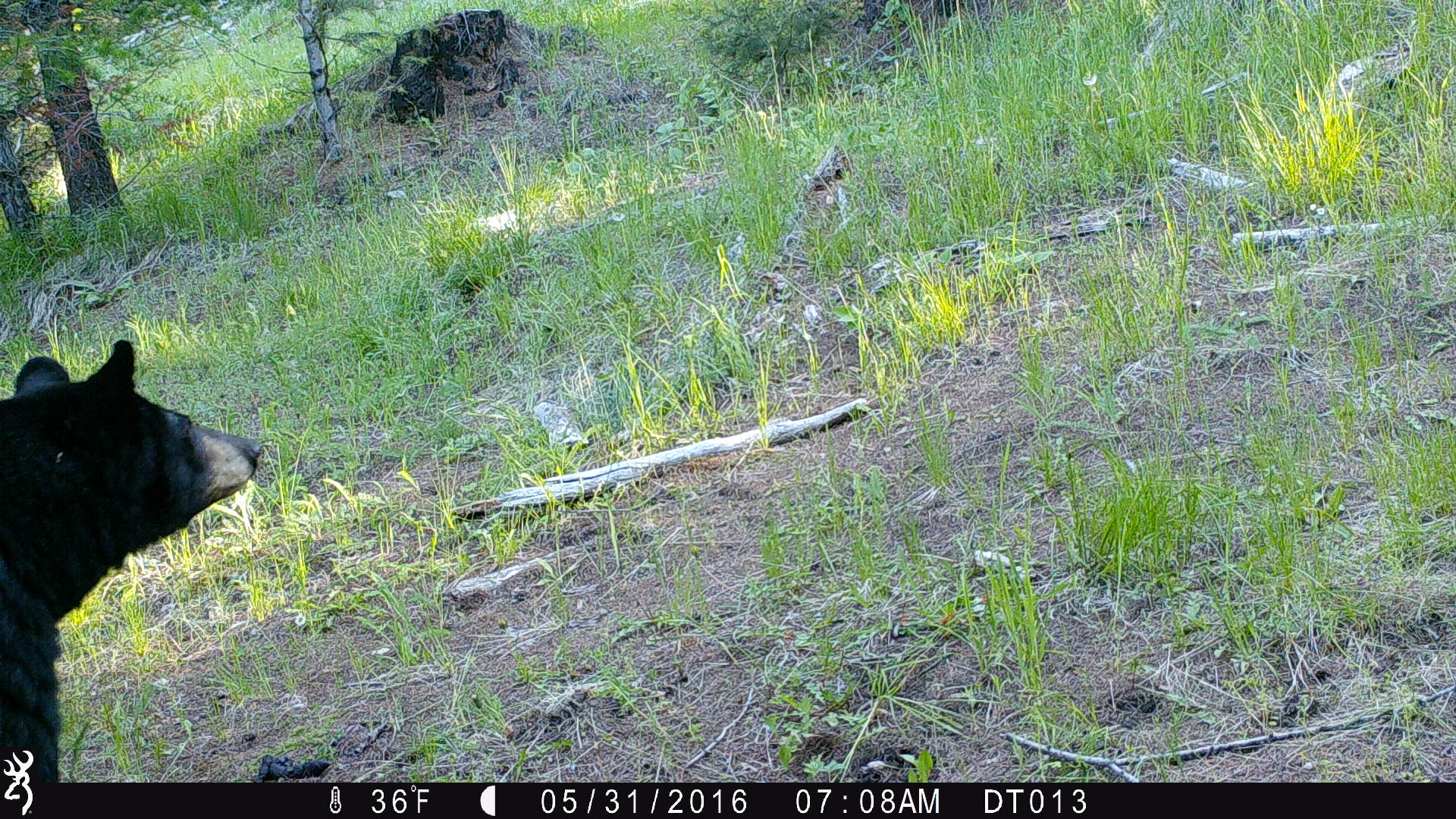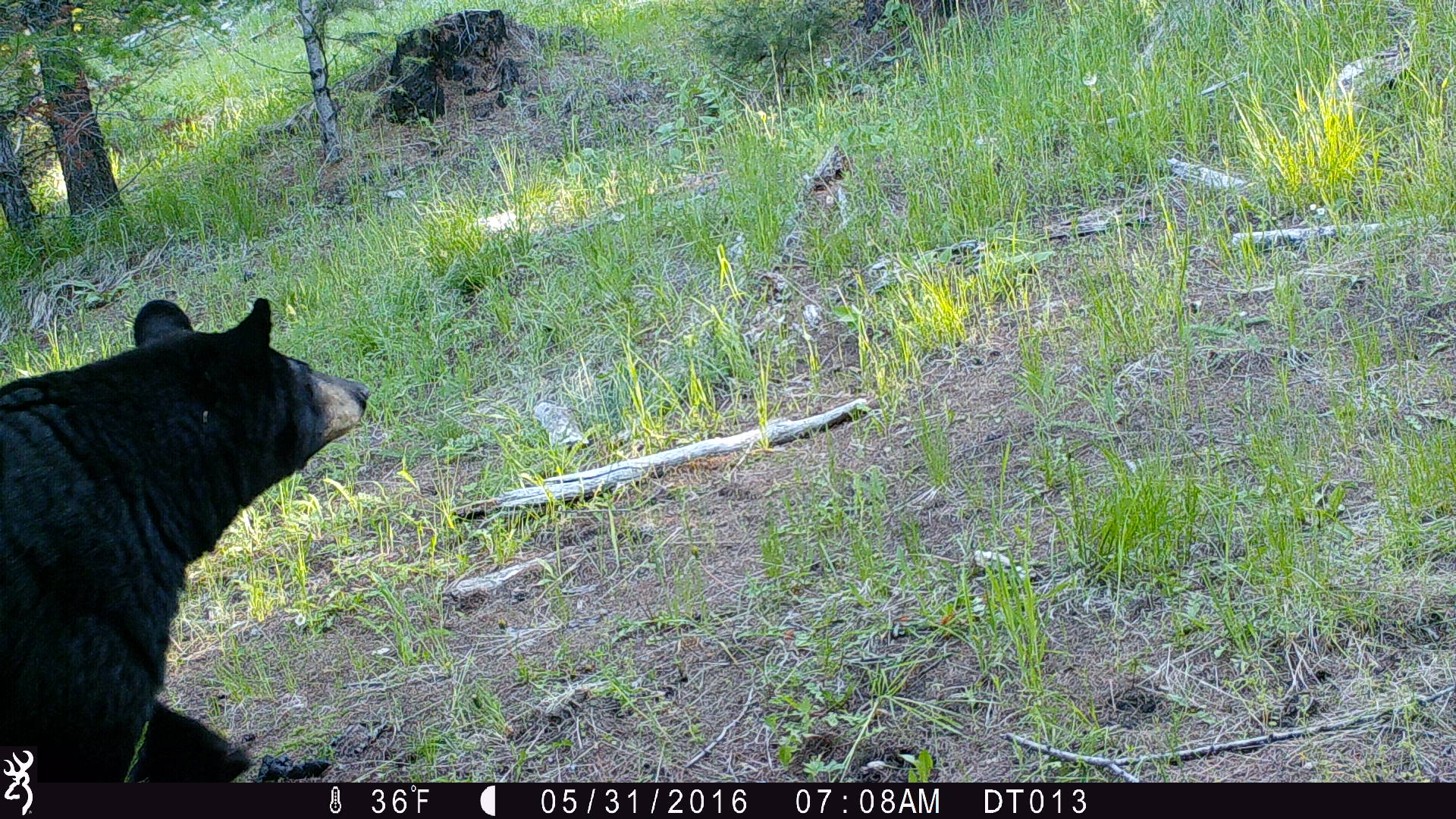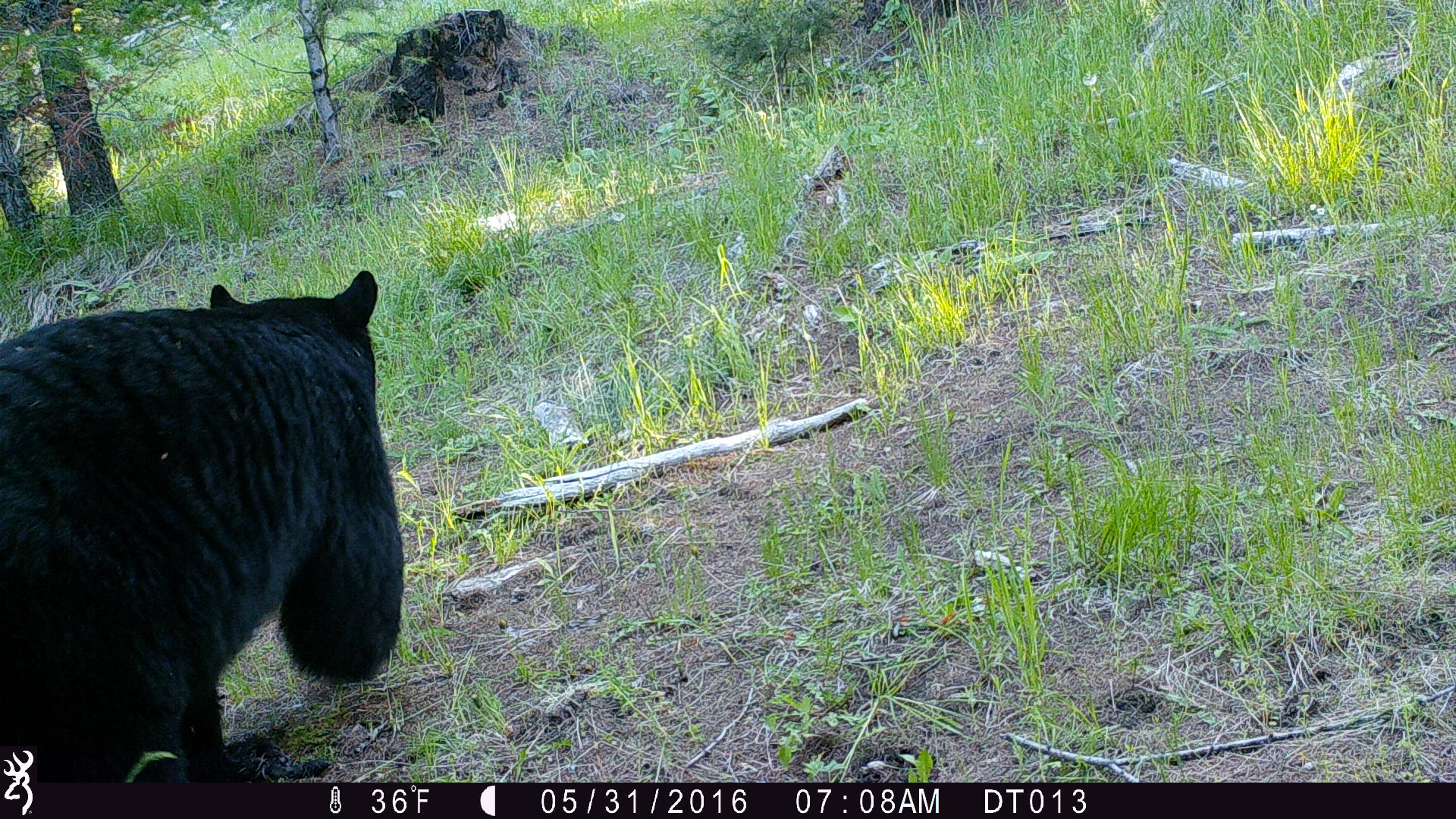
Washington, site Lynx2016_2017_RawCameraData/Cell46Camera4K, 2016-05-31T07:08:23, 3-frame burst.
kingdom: Animalia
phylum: Chordata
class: Mammalia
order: Carnivora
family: Ursidae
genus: Ursus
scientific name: Ursus americanus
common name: american black bear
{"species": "Ursus americanus (american black bear)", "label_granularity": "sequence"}